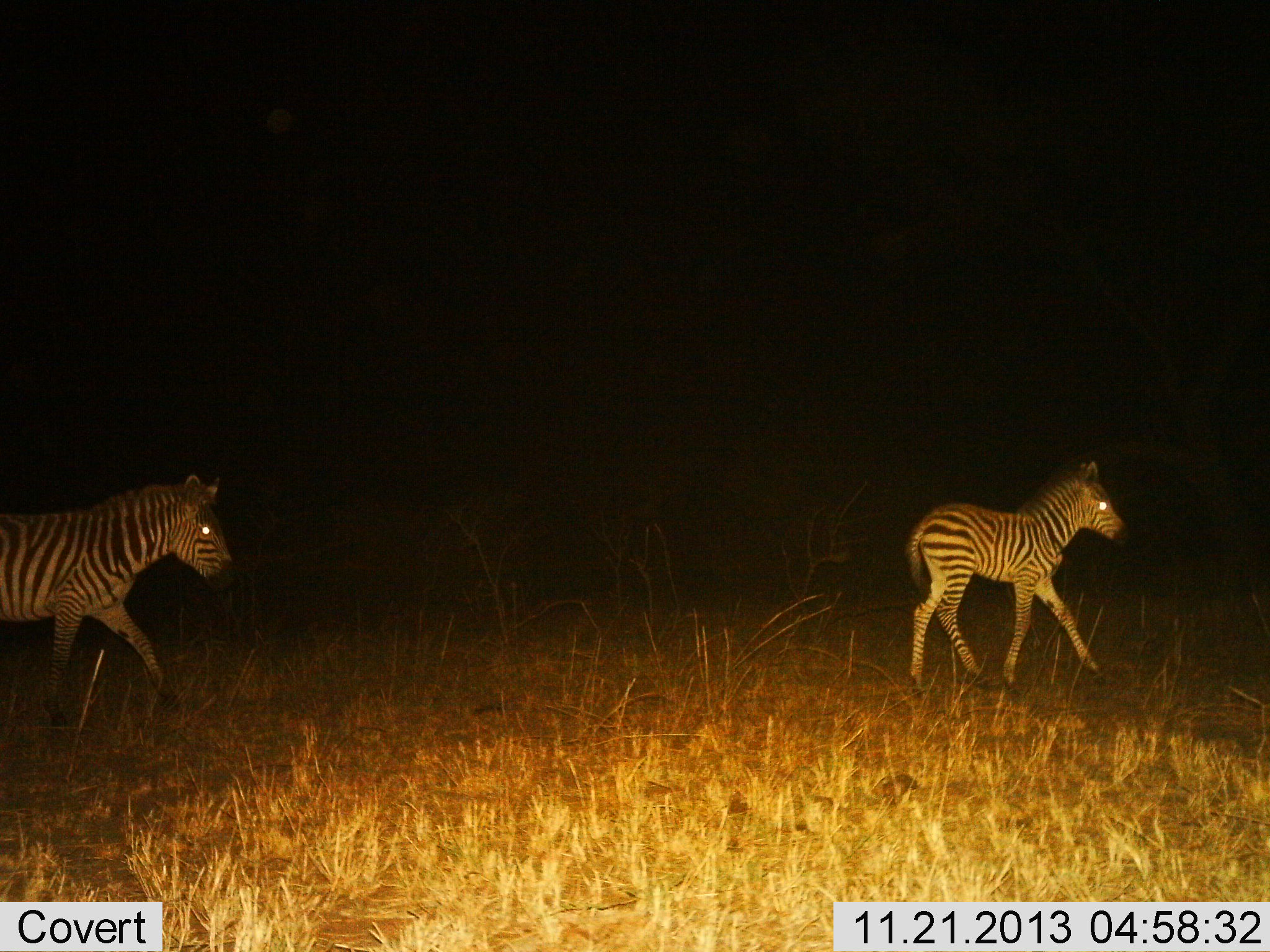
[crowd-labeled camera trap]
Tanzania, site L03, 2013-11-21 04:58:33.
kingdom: Animalia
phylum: Chordata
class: Mammalia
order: Perissodactyla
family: Equidae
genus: Equus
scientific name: Equus quagga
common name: plains zebra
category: zebra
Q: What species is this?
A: Zebra (plains zebra) (Equus quagga).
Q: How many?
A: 2.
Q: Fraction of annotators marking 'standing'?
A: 20%.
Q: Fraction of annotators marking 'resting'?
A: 0%.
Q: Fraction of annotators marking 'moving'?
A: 90%.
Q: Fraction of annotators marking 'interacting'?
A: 0%.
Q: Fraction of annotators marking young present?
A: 60%.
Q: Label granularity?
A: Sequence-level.